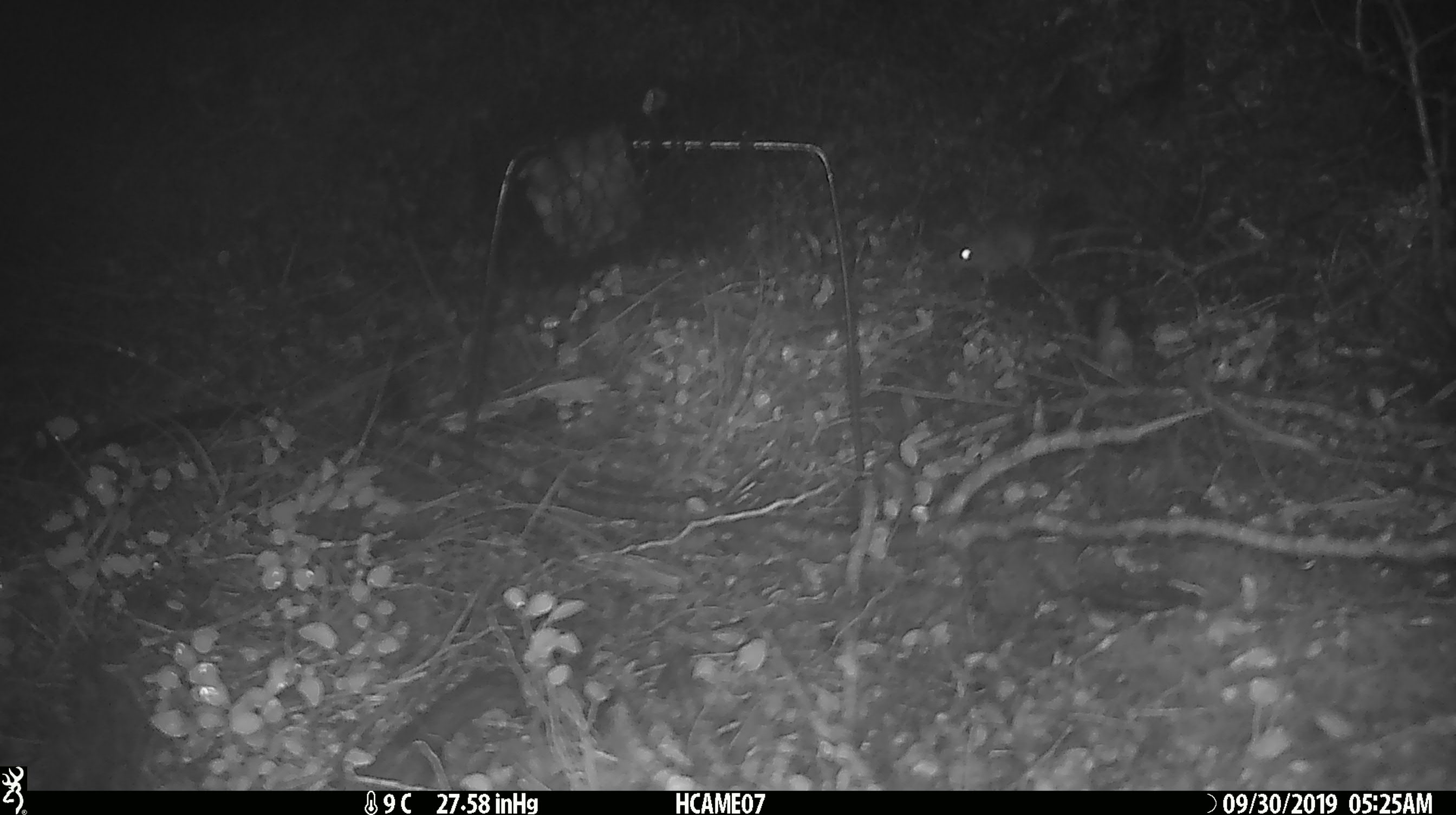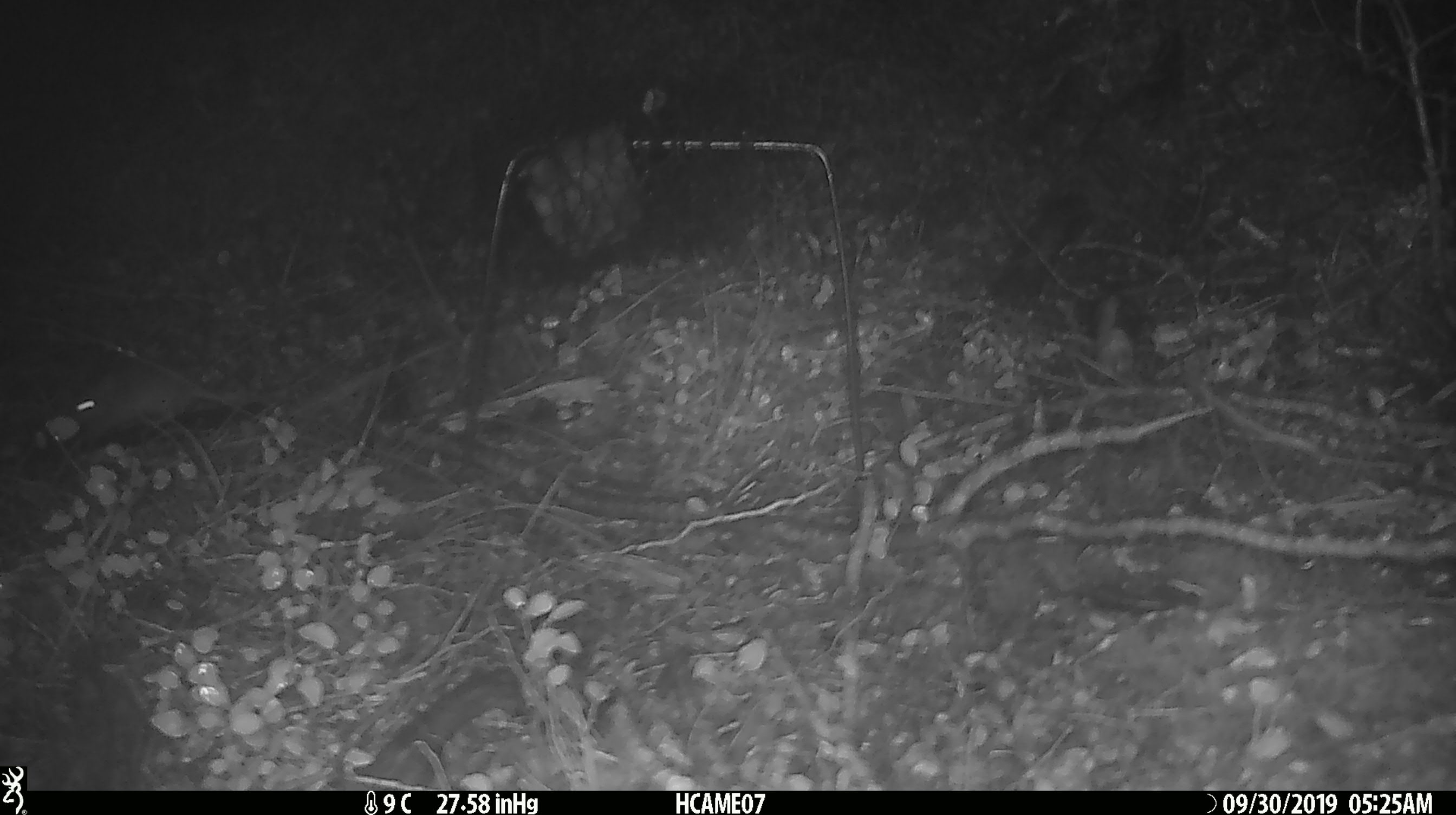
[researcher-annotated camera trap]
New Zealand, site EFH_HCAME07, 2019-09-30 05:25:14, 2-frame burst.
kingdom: Animalia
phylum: Chordata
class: Mammalia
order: Rodentia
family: Muridae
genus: Mus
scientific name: Mus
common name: mouse